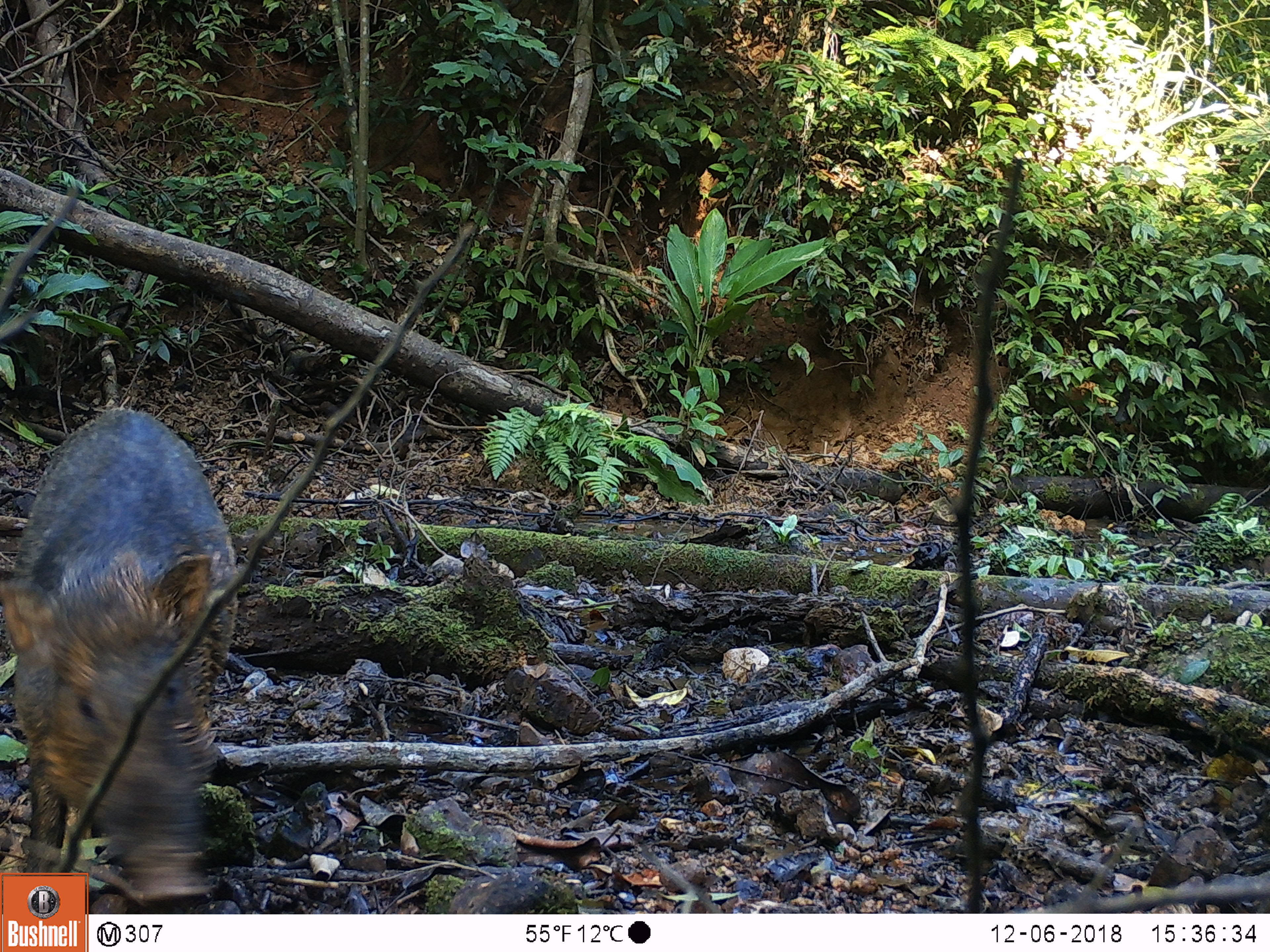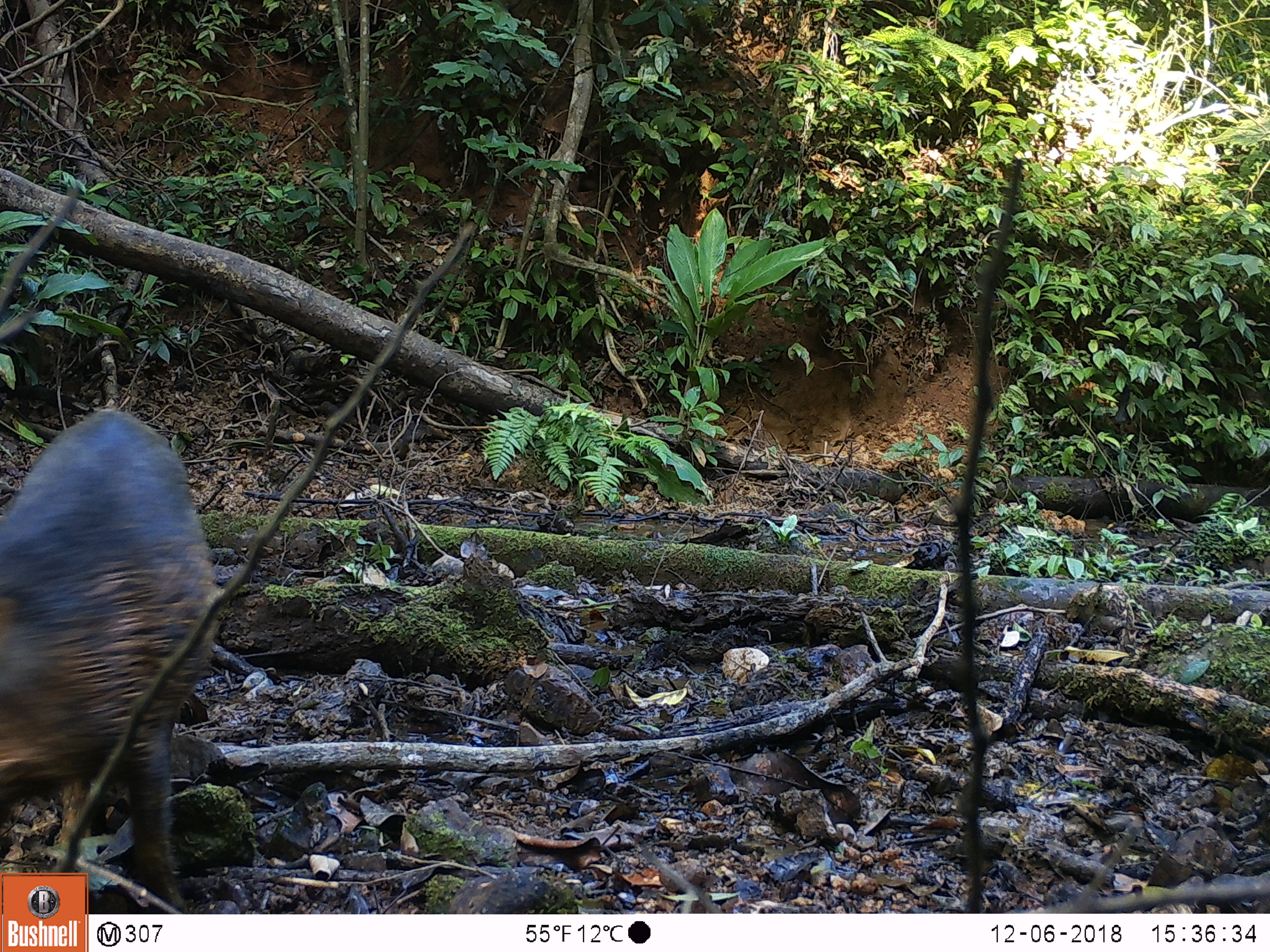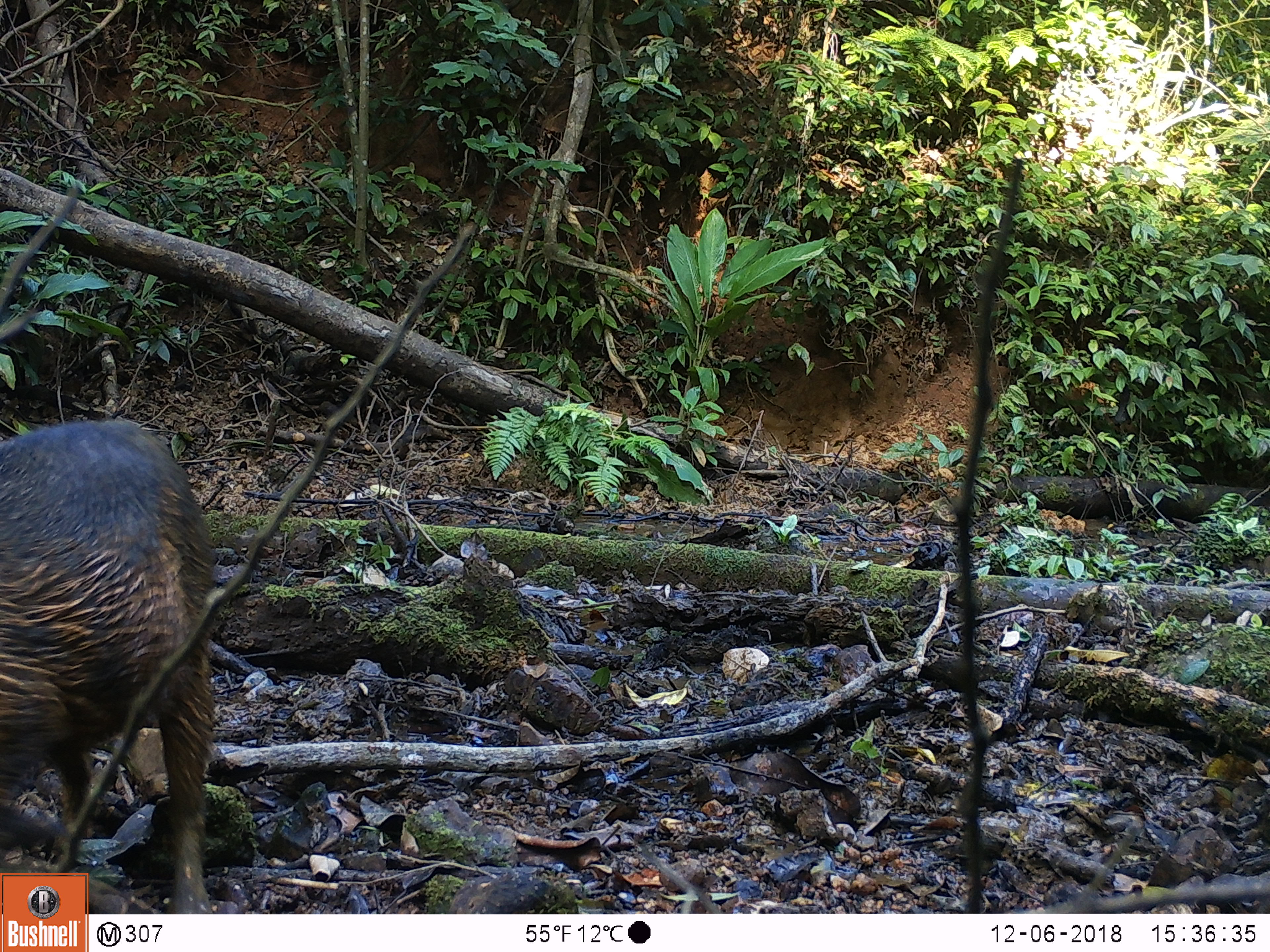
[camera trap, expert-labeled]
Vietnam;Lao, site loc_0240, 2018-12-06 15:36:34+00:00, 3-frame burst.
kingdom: Animalia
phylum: Chordata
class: Mammalia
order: Artiodactyla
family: Suidae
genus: Sus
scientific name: Sus scrofa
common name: eurasian wild pig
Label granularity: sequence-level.